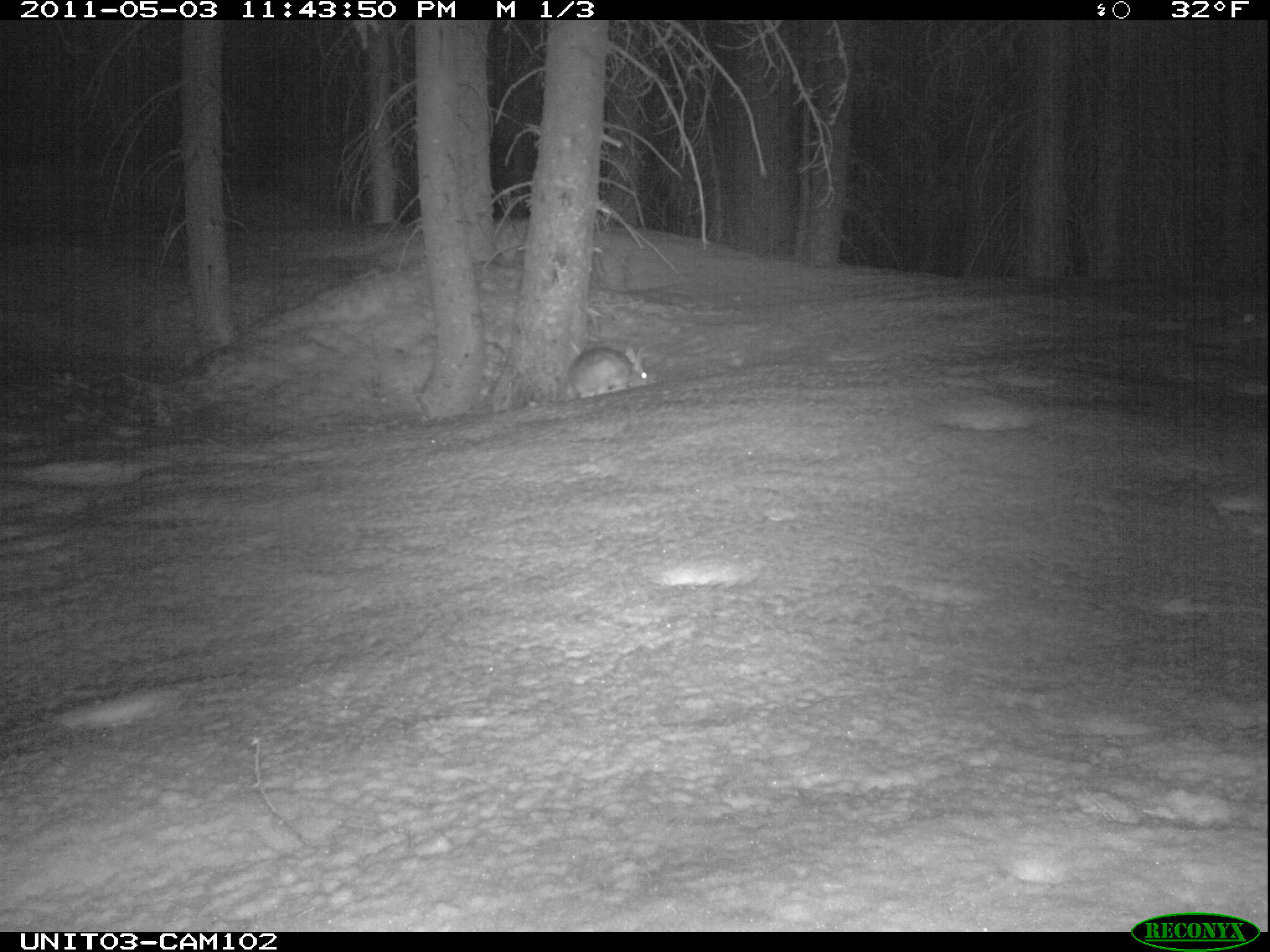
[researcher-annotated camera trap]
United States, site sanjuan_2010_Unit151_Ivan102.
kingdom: Animalia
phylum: Chordata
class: Mammalia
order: Lagomorpha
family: Leporidae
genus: Lepus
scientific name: Lepus americanus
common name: snowshoe hare